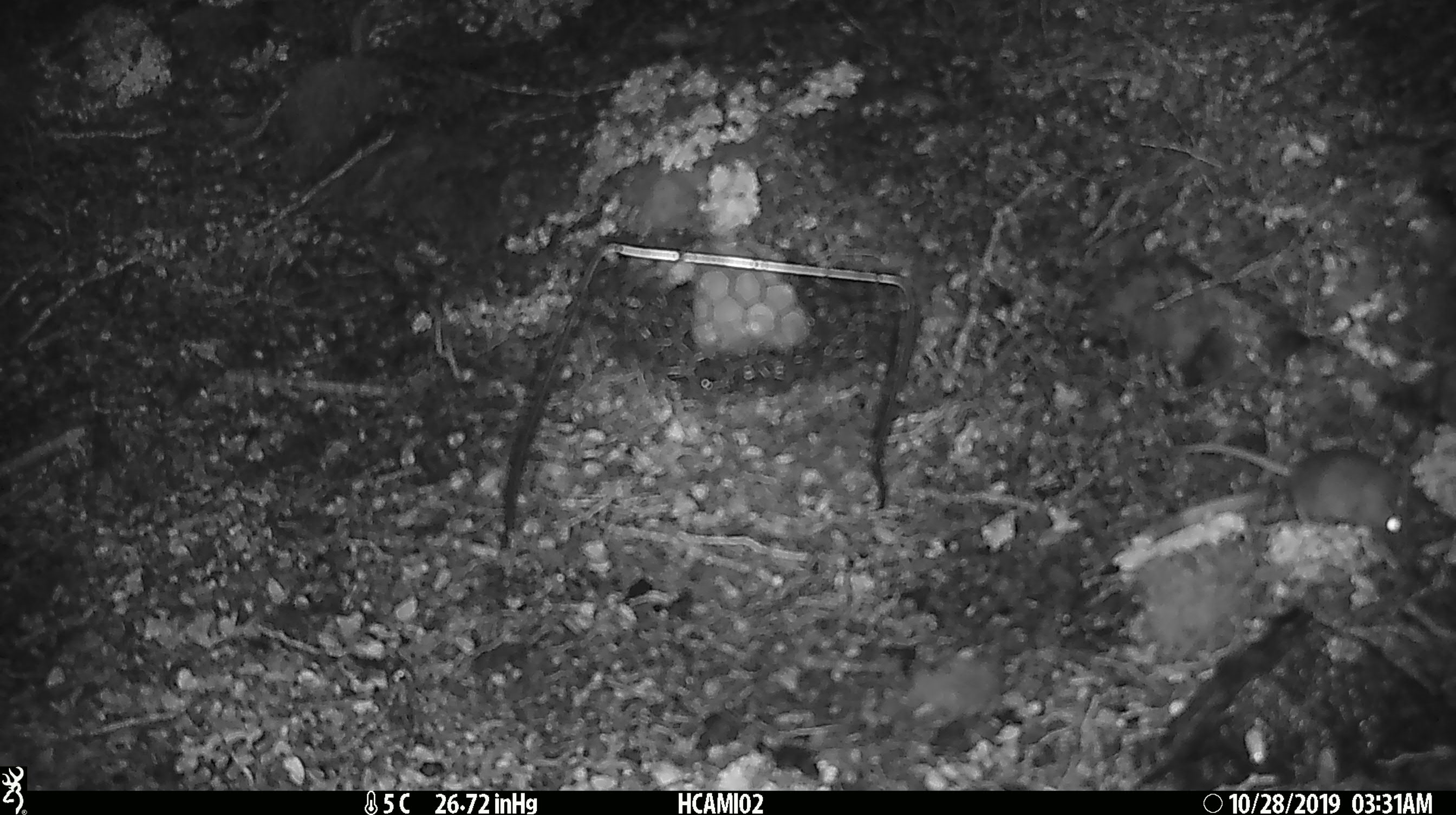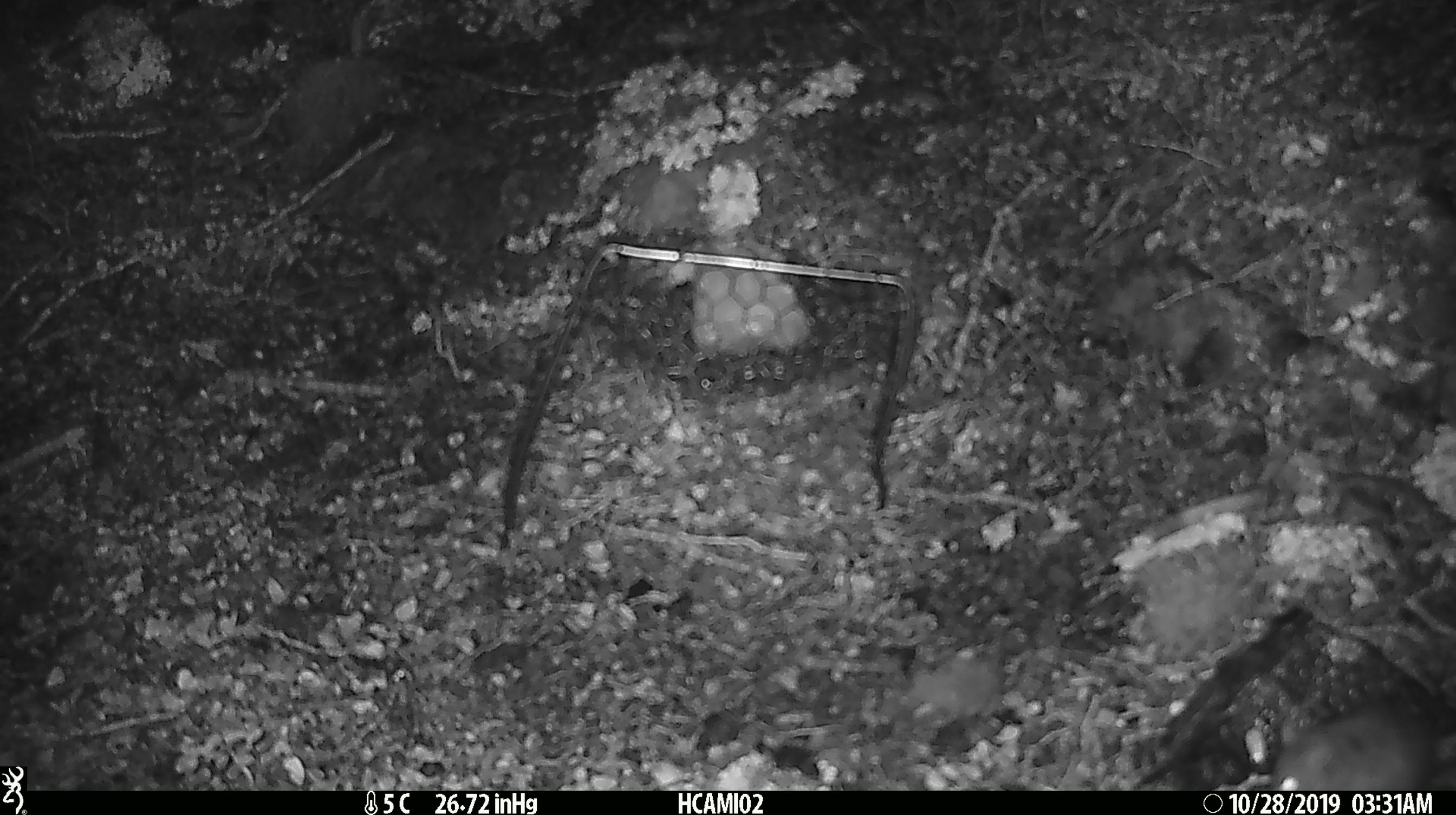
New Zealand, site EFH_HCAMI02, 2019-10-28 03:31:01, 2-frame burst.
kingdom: Animalia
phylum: Chordata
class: Mammalia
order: Rodentia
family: Muridae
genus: Mus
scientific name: Mus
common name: mouse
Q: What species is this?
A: Mouse (Mus).